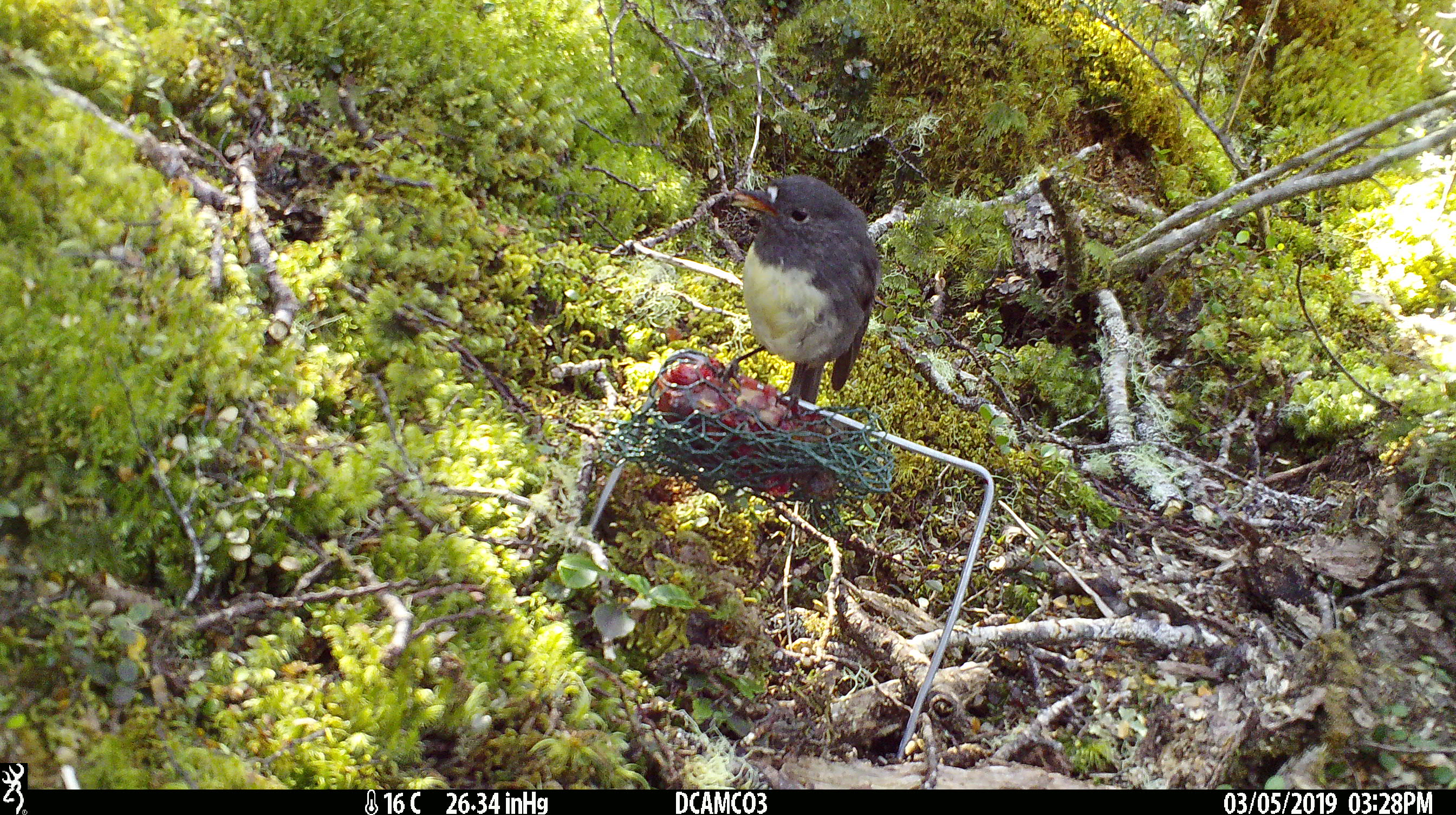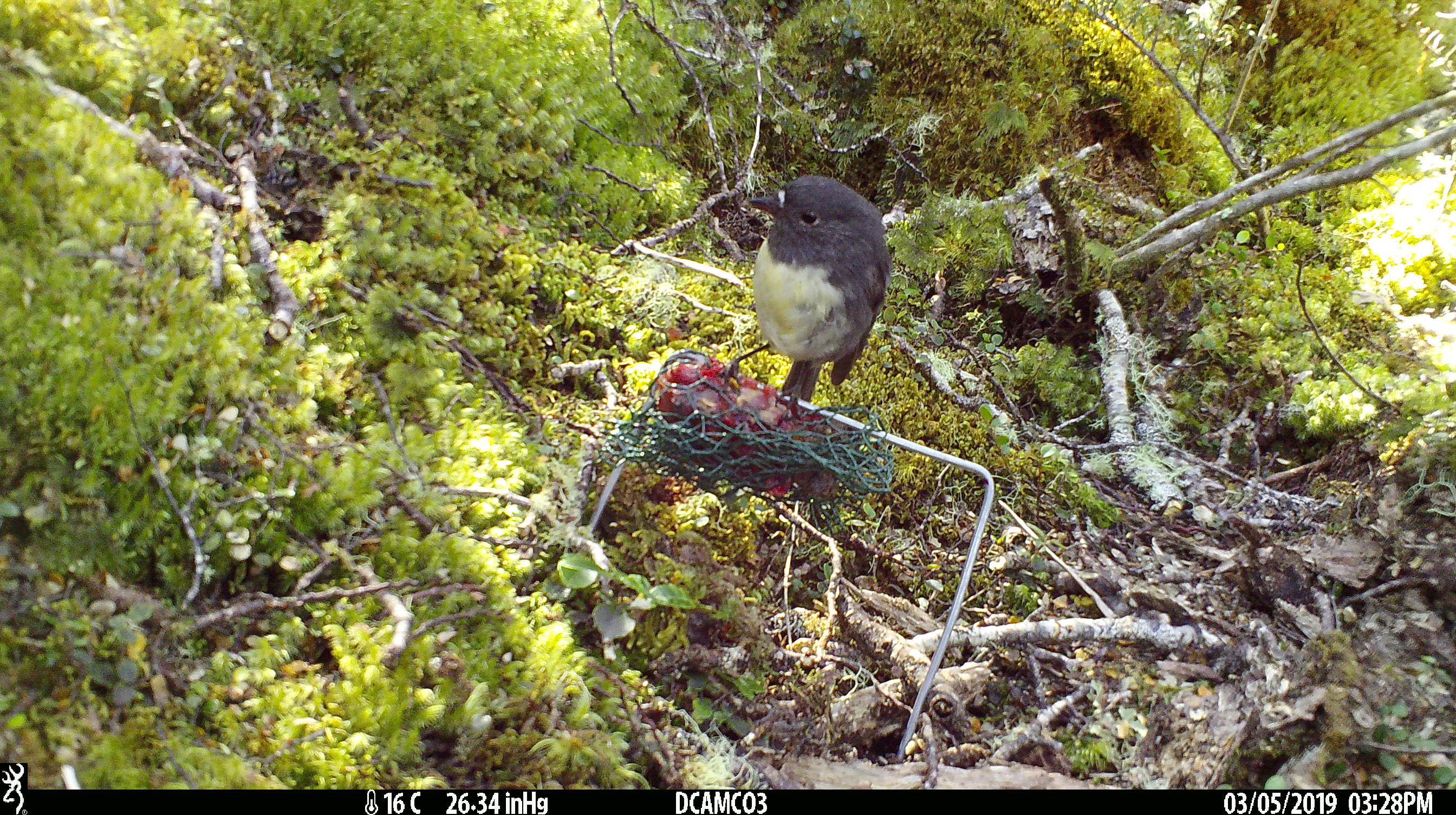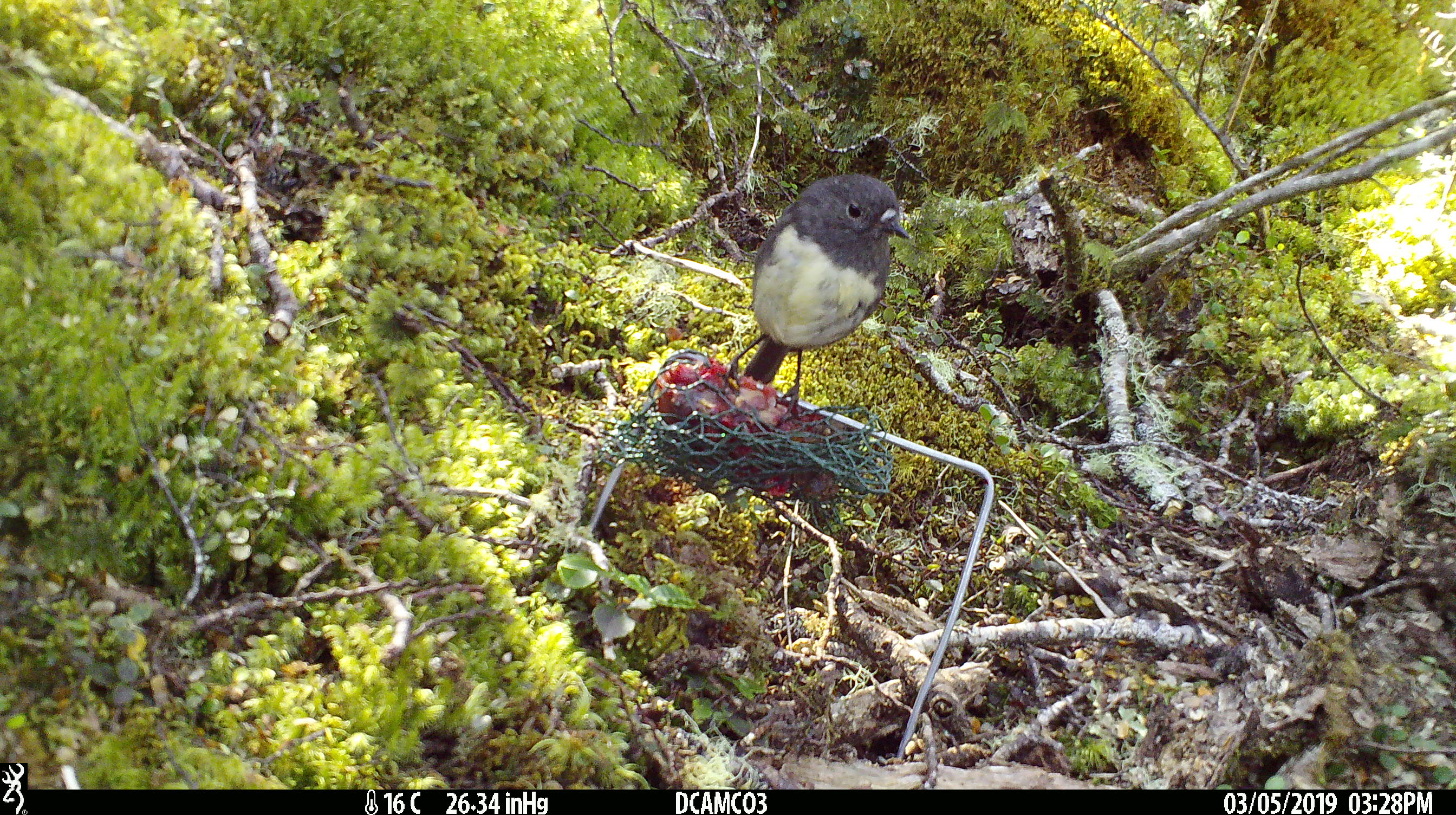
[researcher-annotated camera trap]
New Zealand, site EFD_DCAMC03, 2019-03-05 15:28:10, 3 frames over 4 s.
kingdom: Animalia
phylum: Chordata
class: Aves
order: Passeriformes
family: Petroicidae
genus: Petroica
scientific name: Petroica australis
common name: new zealand robin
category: robin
Robin (new zealand robin) (Petroica australis).